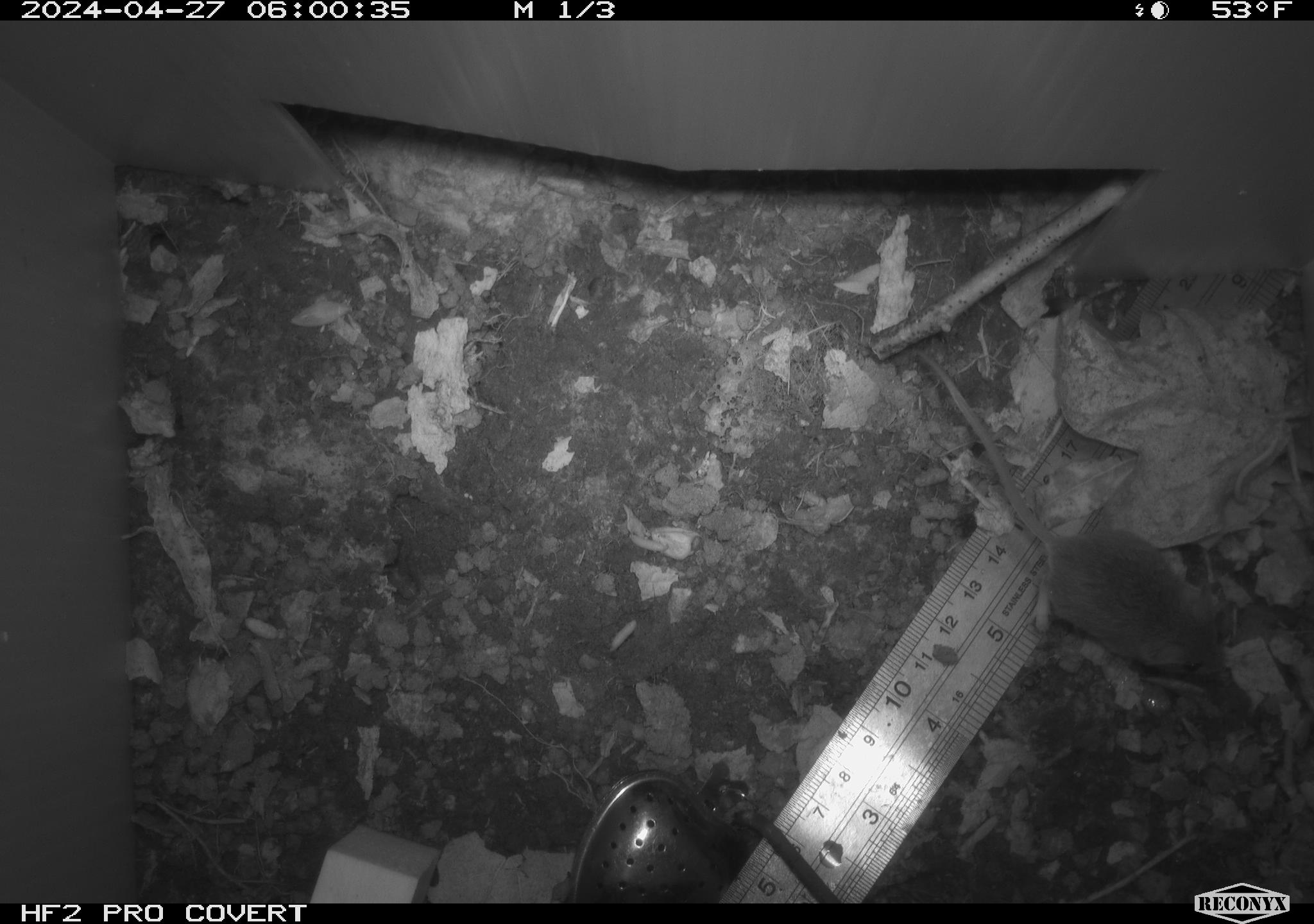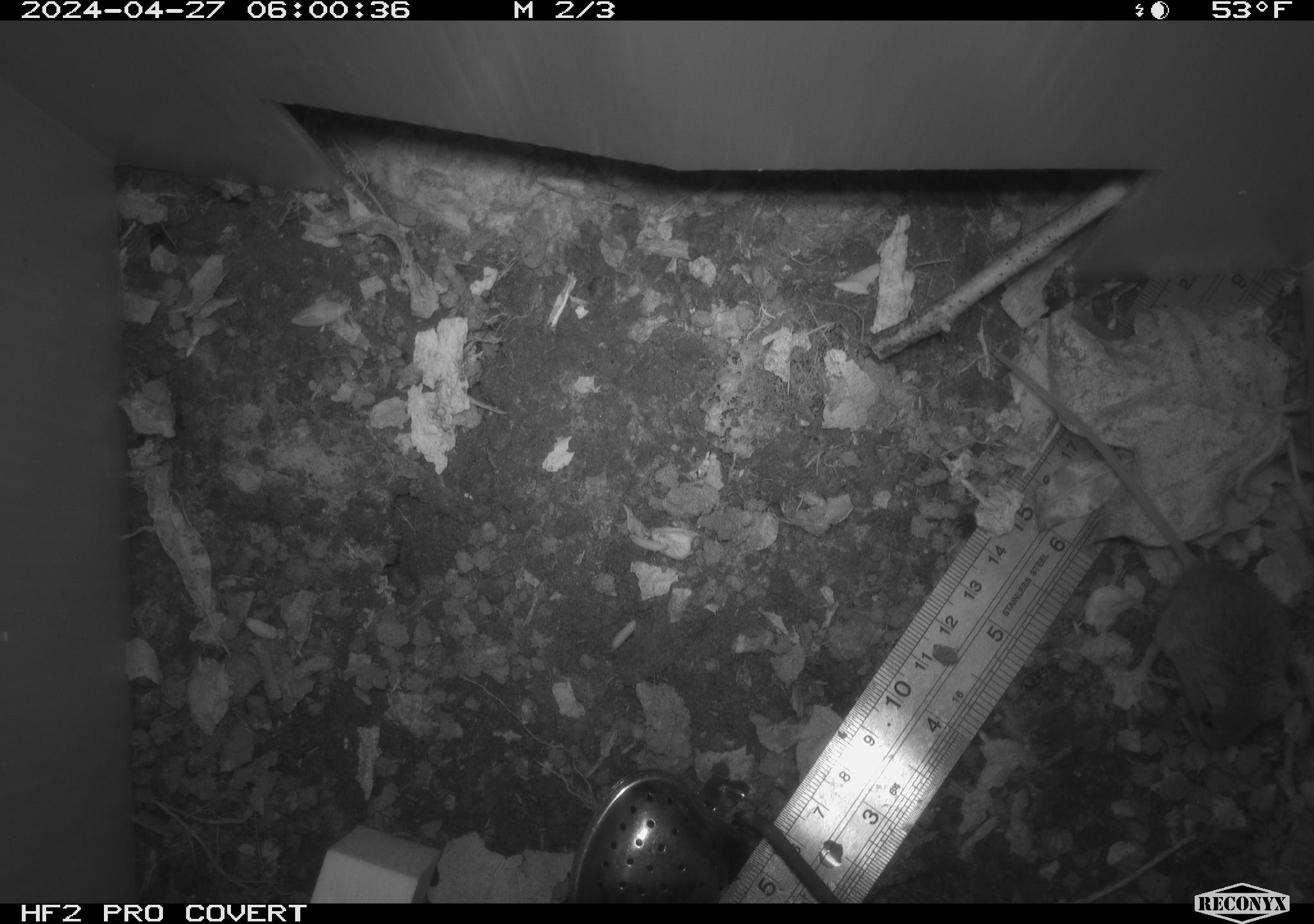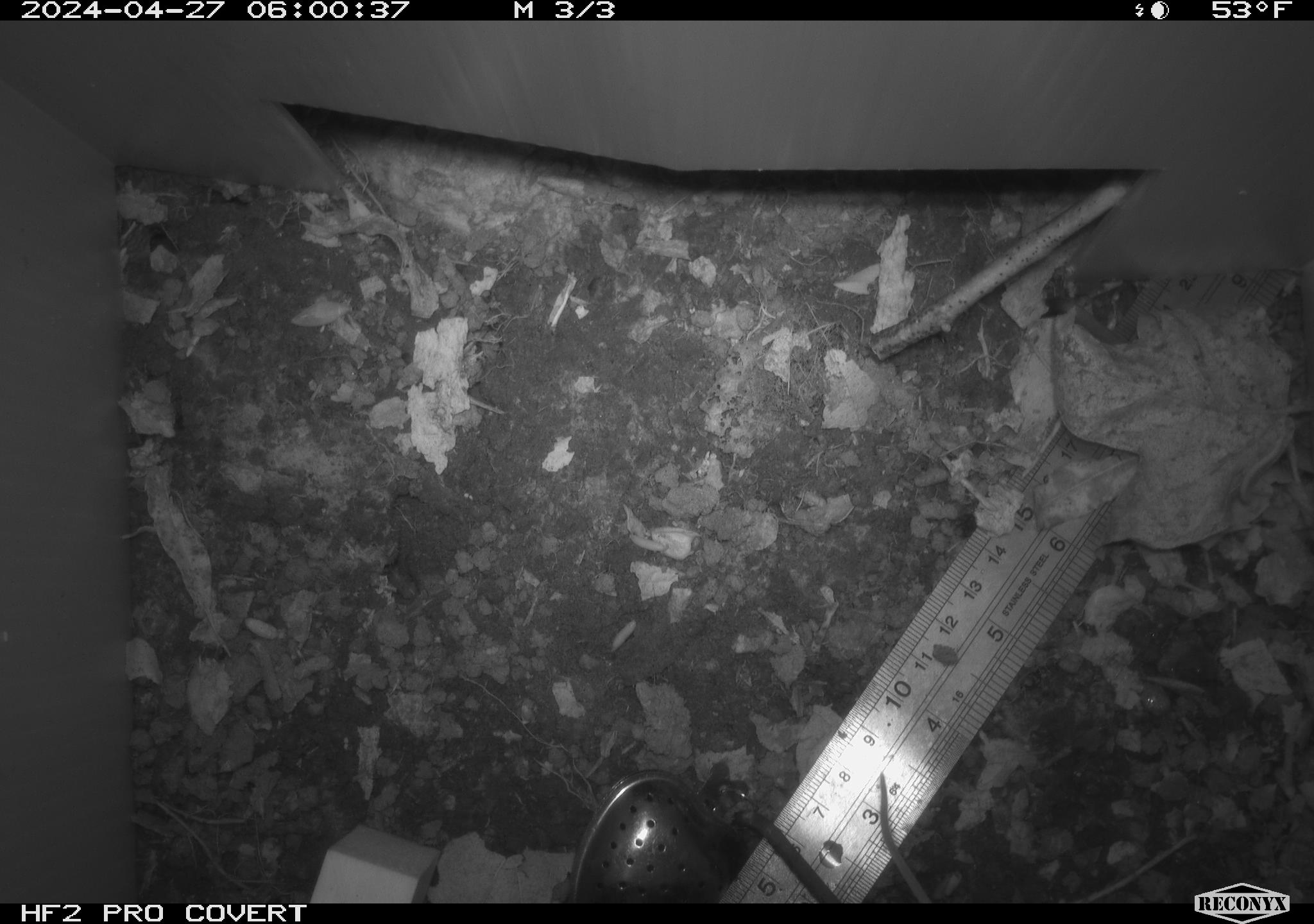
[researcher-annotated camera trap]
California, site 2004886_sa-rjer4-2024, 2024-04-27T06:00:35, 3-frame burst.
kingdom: Animalia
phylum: Chordata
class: Mammalia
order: Rodentia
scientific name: Rodentia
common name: mouse species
Mouse species (Rodentia).